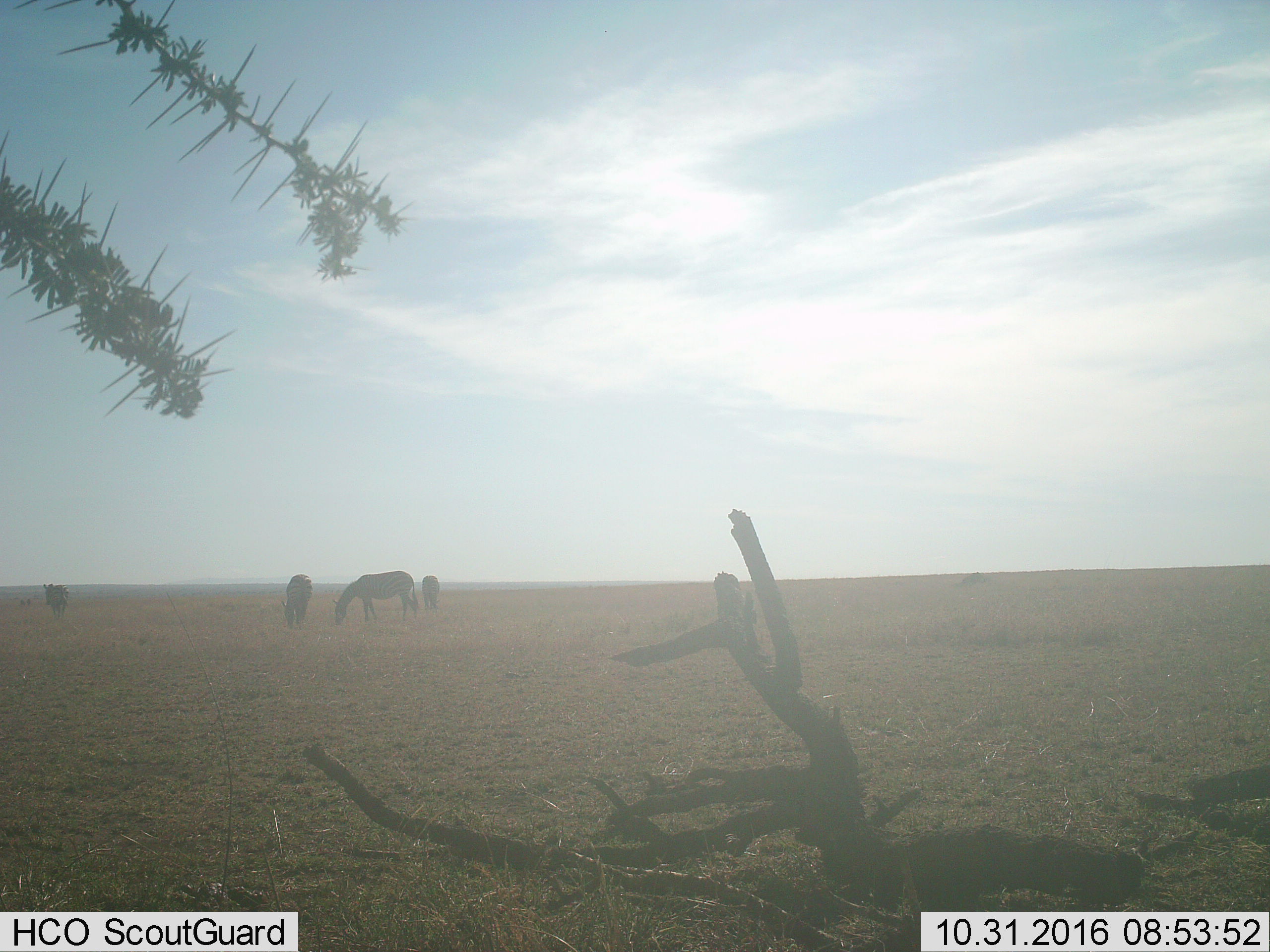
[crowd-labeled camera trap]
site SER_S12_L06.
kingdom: Animalia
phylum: Chordata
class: Mammalia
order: Perissodactyla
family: Equidae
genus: Equus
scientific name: Equus quagga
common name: plains zebra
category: zebraplains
Zebraplains (plains zebra) (Equus quagga), count 4. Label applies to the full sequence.